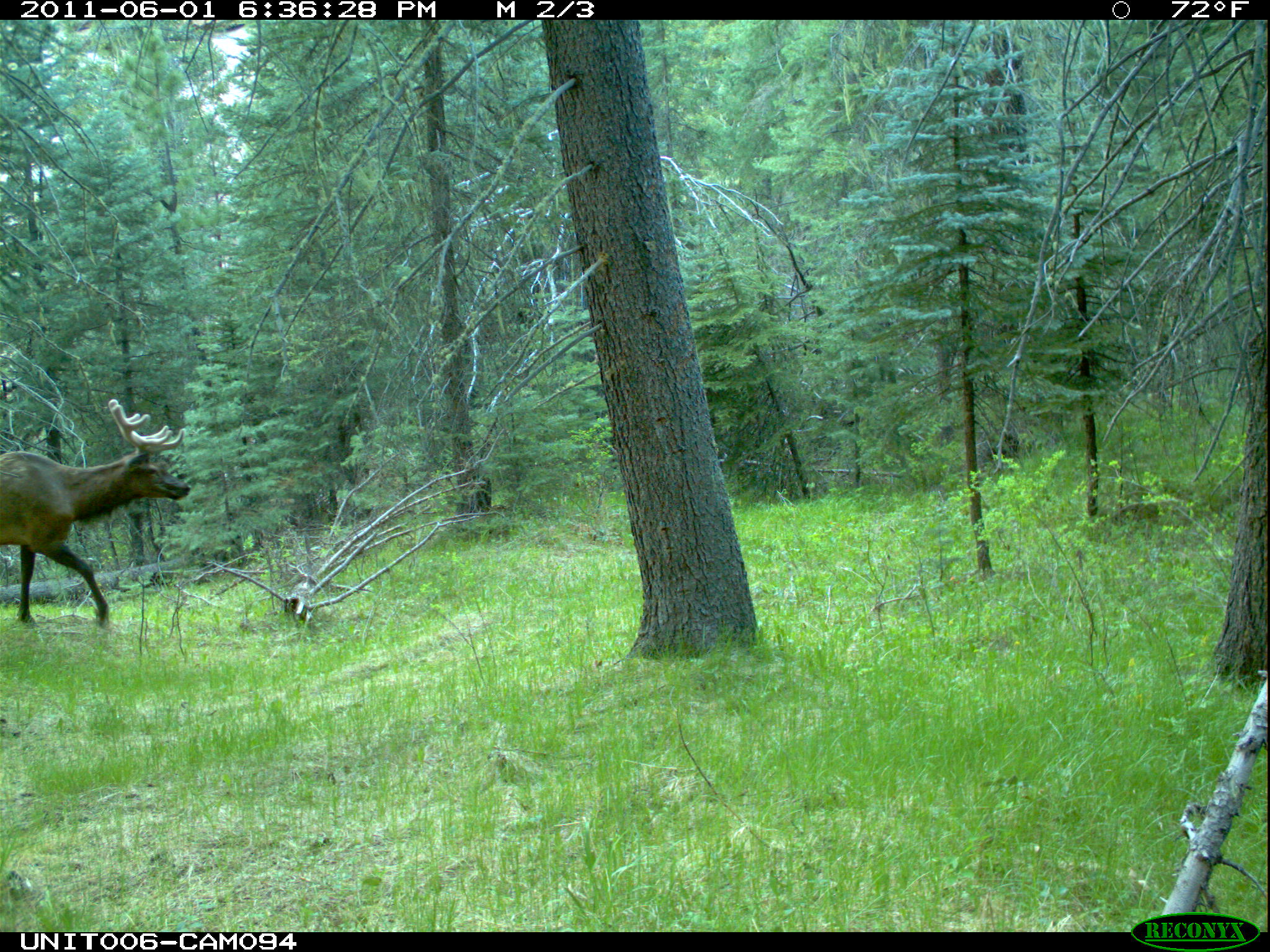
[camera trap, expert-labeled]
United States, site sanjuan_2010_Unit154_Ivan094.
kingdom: Animalia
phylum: Chordata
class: Mammalia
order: Artiodactyla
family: Cervidae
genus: Cervus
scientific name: Cervus elaphus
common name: red deer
Cervus elaphus (red deer).